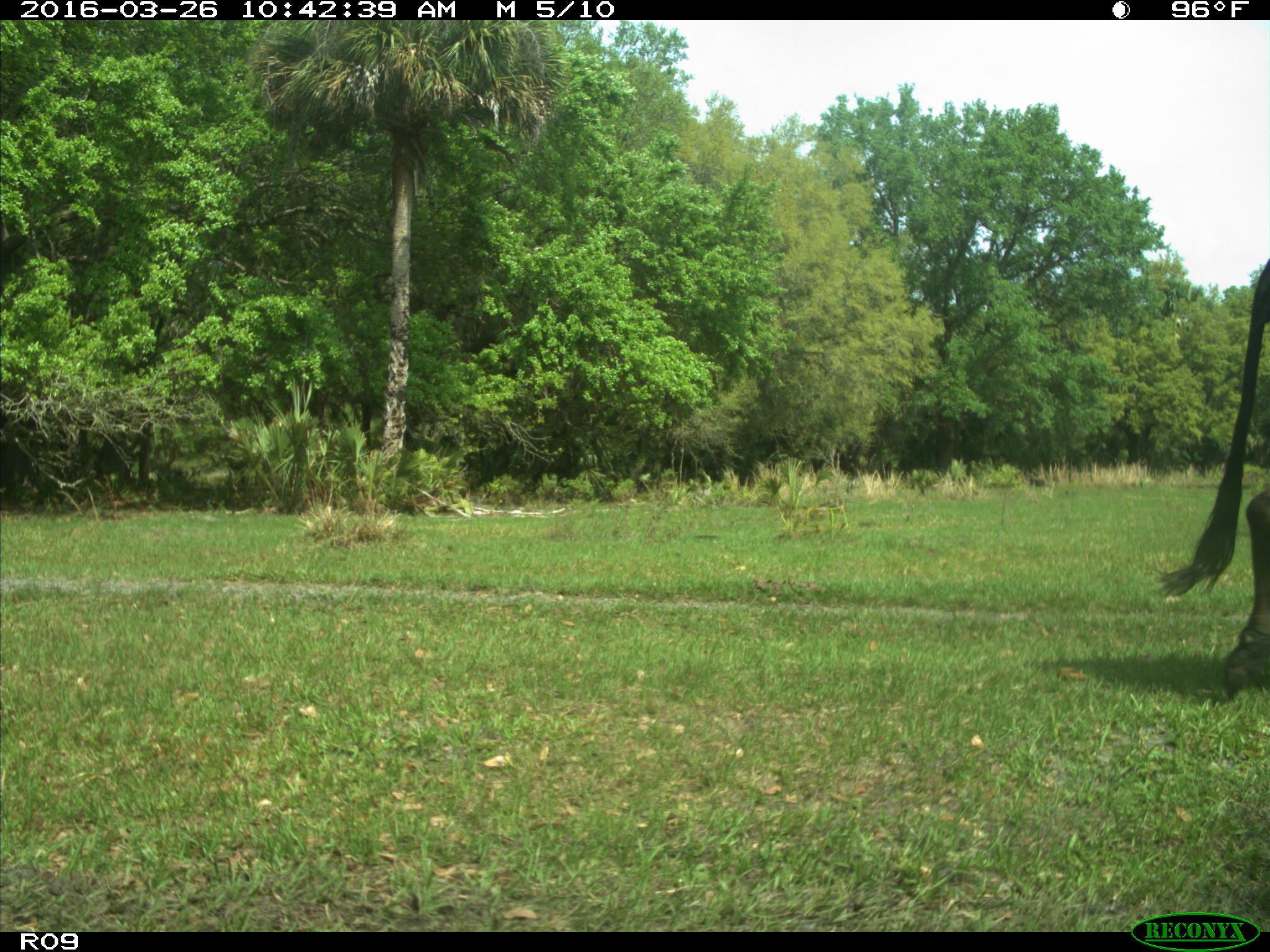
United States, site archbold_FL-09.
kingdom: Animalia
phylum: Chordata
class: Mammalia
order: Artiodactyla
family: Bovidae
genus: Bos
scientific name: Bos taurus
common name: domestic cow